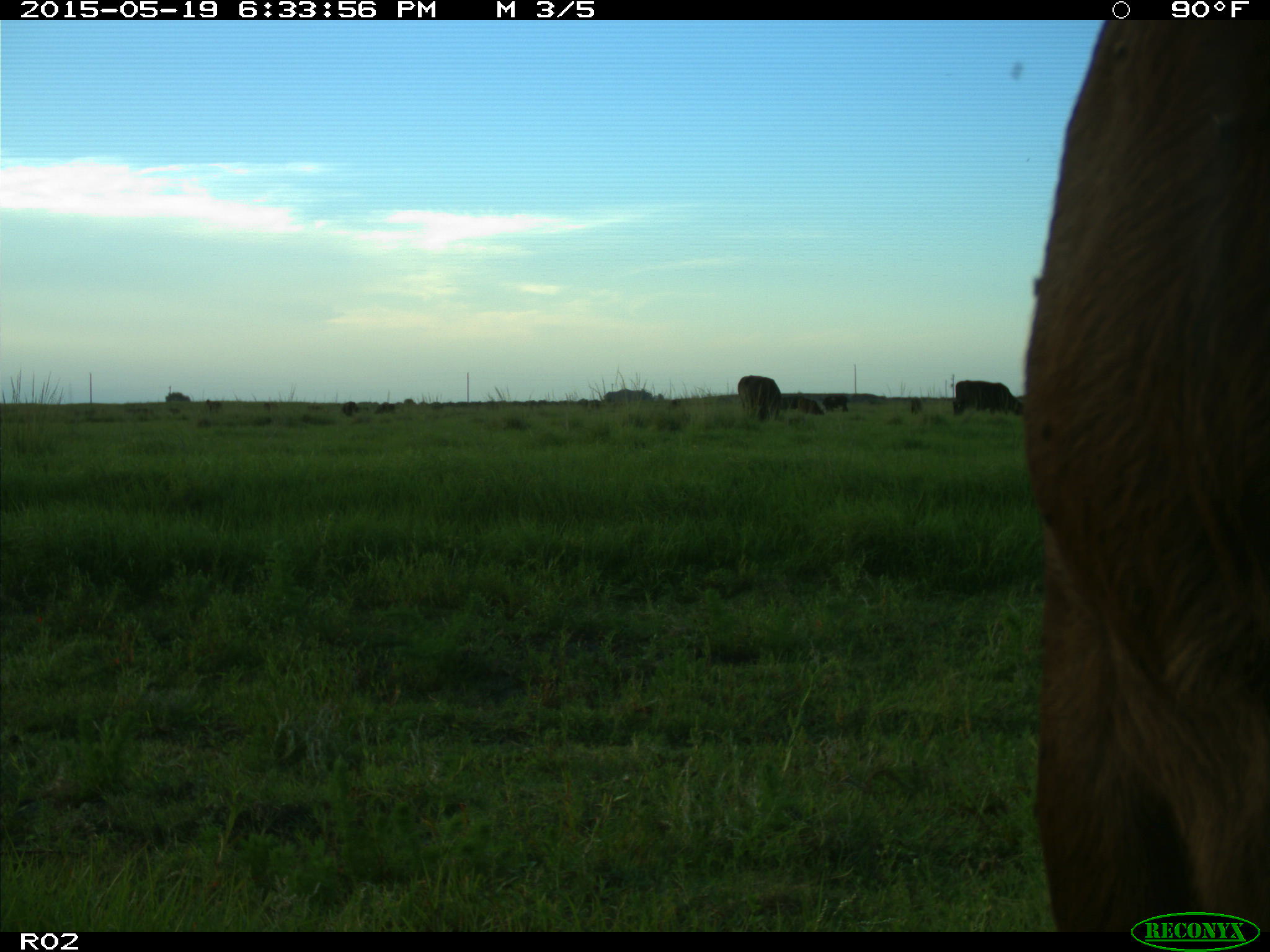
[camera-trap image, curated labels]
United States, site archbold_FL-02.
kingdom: Animalia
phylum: Chordata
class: Mammalia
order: Artiodactyla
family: Bovidae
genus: Bos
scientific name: Bos taurus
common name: domestic cow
Bos taurus (domestic cow).